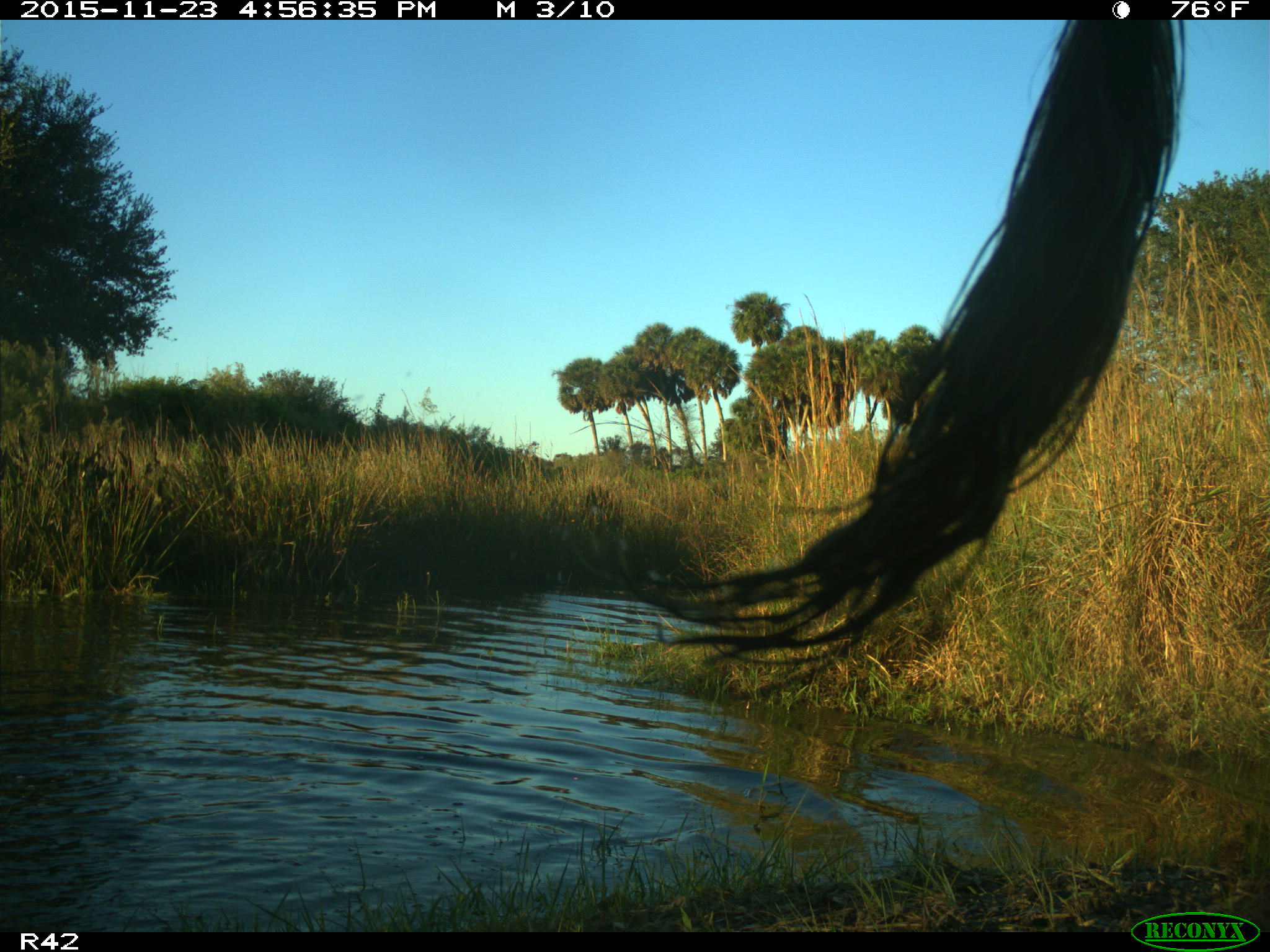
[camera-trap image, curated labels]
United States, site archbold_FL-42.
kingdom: Animalia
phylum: Chordata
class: Mammalia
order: Artiodactyla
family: Bovidae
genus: Bos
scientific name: Bos taurus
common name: domestic cow